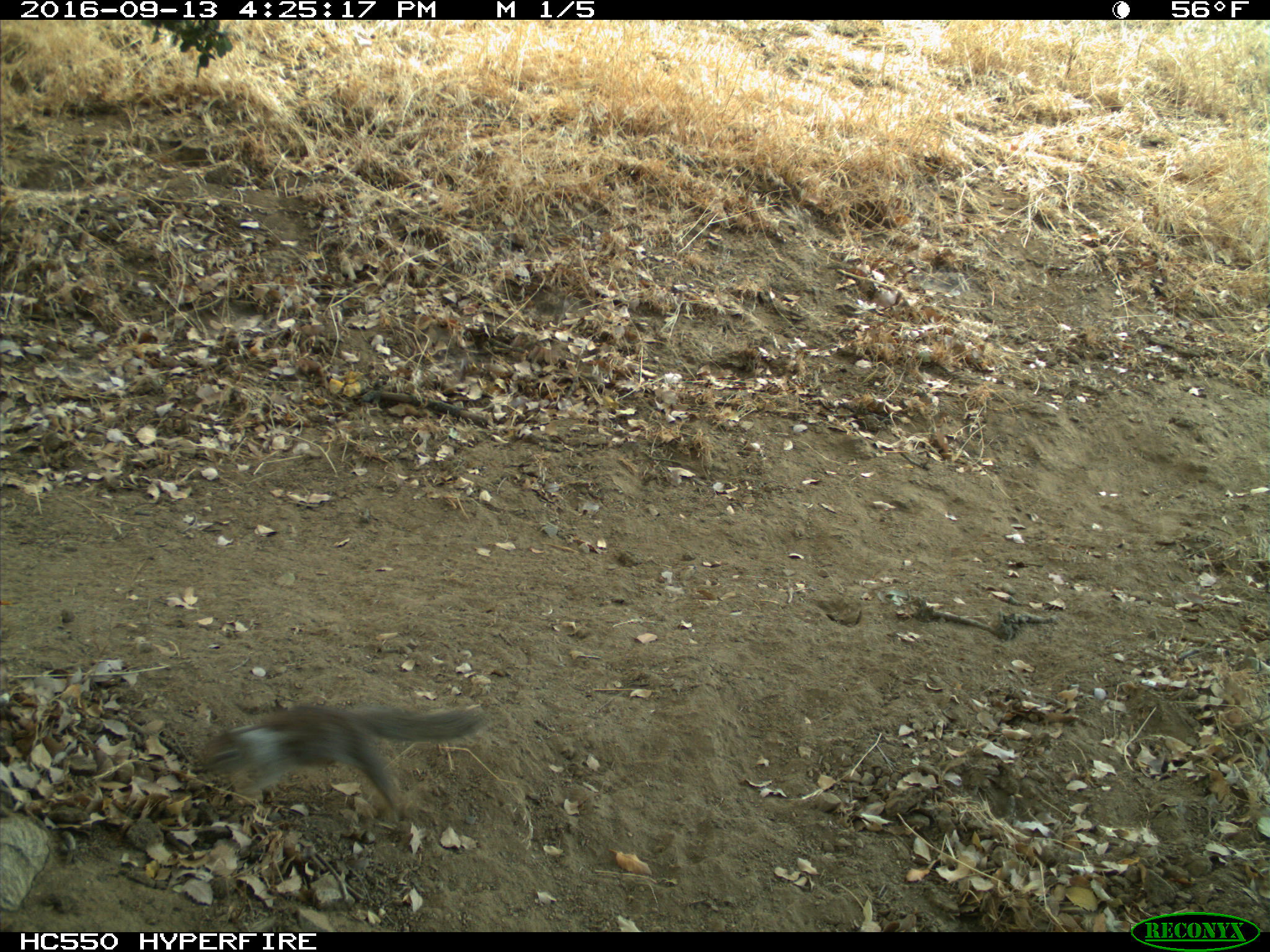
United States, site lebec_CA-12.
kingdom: Animalia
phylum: Chordata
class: Mammalia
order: Rodentia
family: Sciuridae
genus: Otospermophilus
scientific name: Otospermophilus beecheyi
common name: california ground squirrel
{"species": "Otospermophilus beecheyi (california ground squirrel)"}